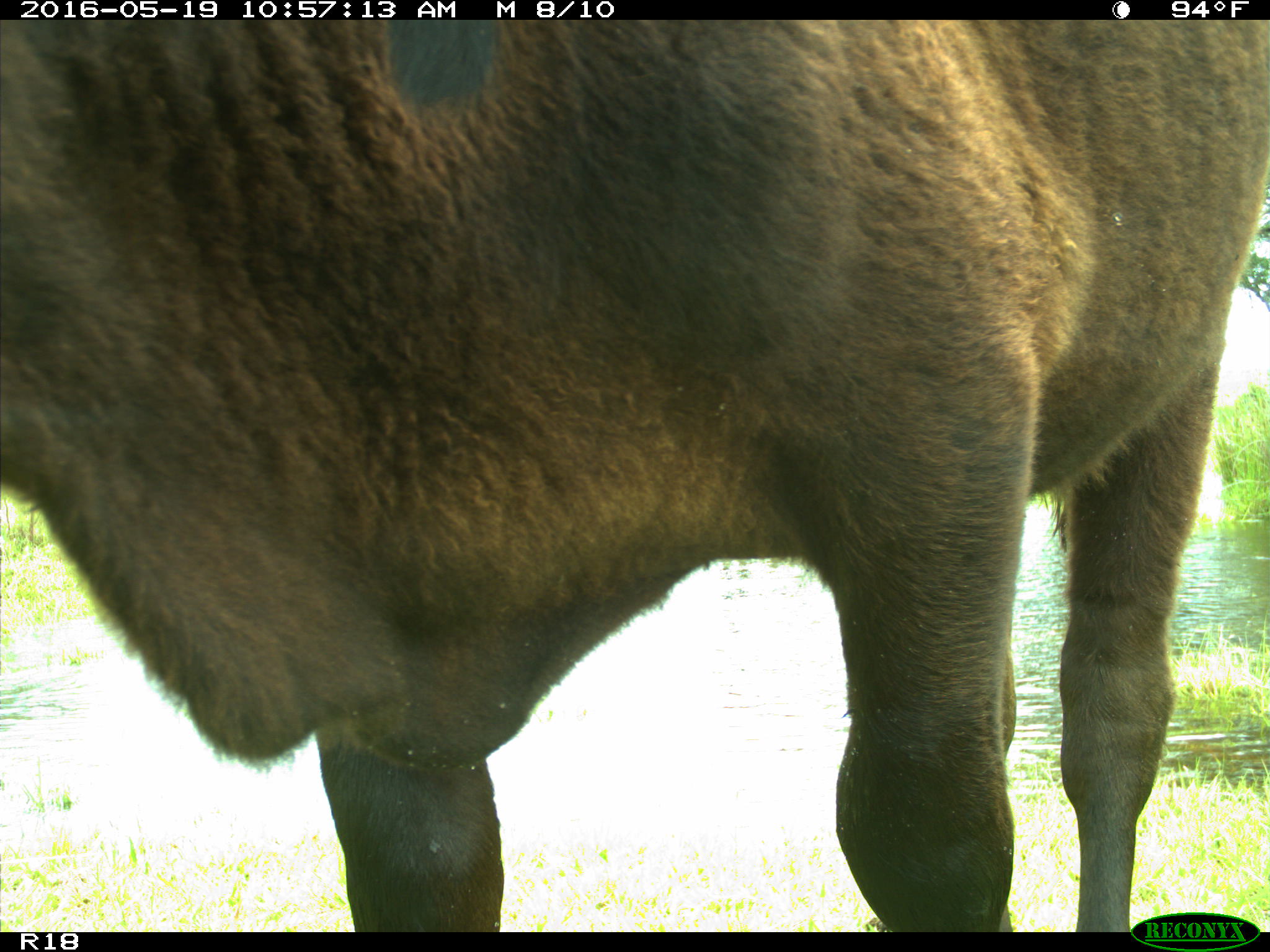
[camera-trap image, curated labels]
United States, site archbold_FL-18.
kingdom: Animalia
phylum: Chordata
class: Mammalia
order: Artiodactyla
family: Bovidae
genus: Bos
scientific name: Bos taurus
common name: domestic cow